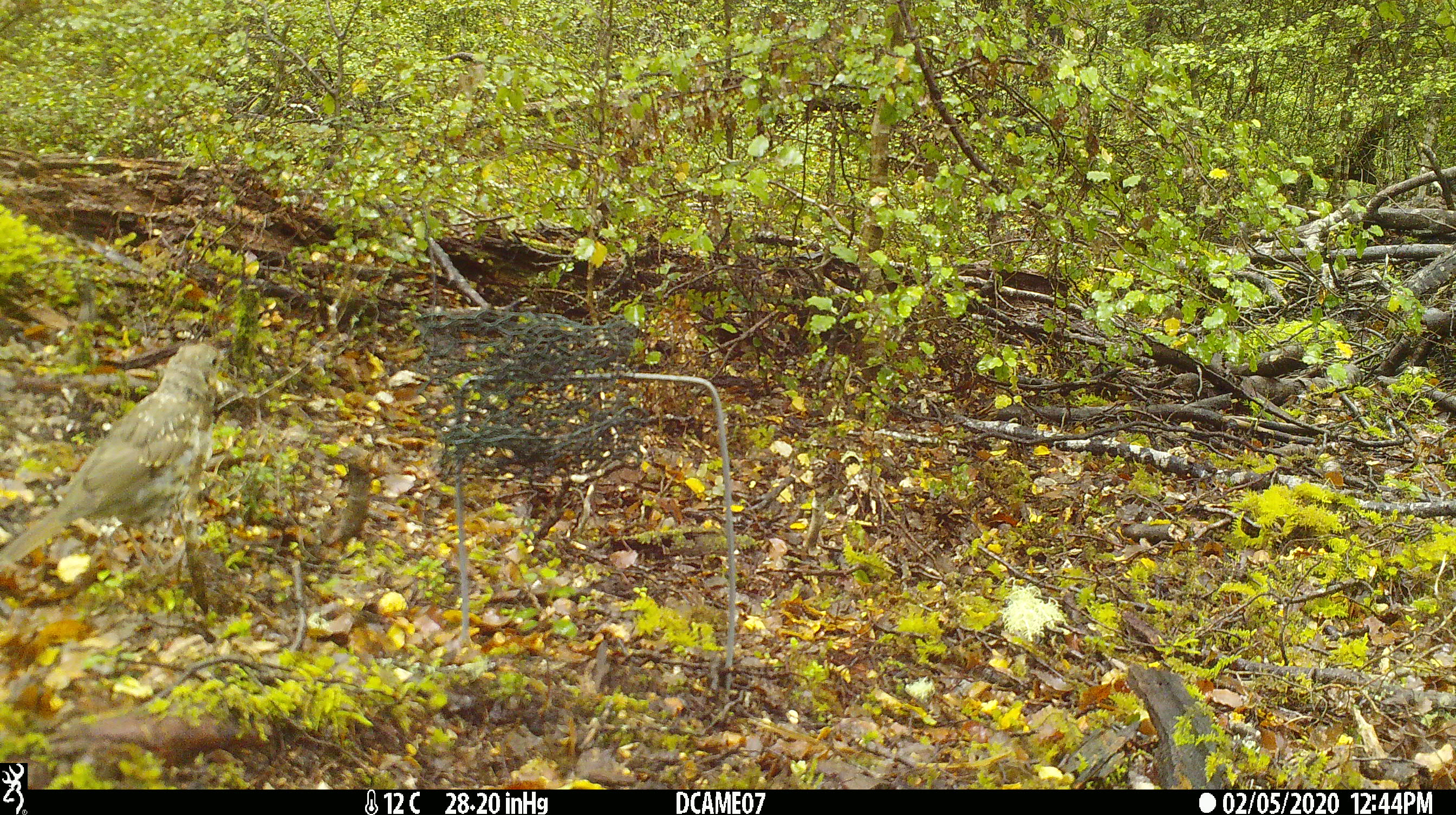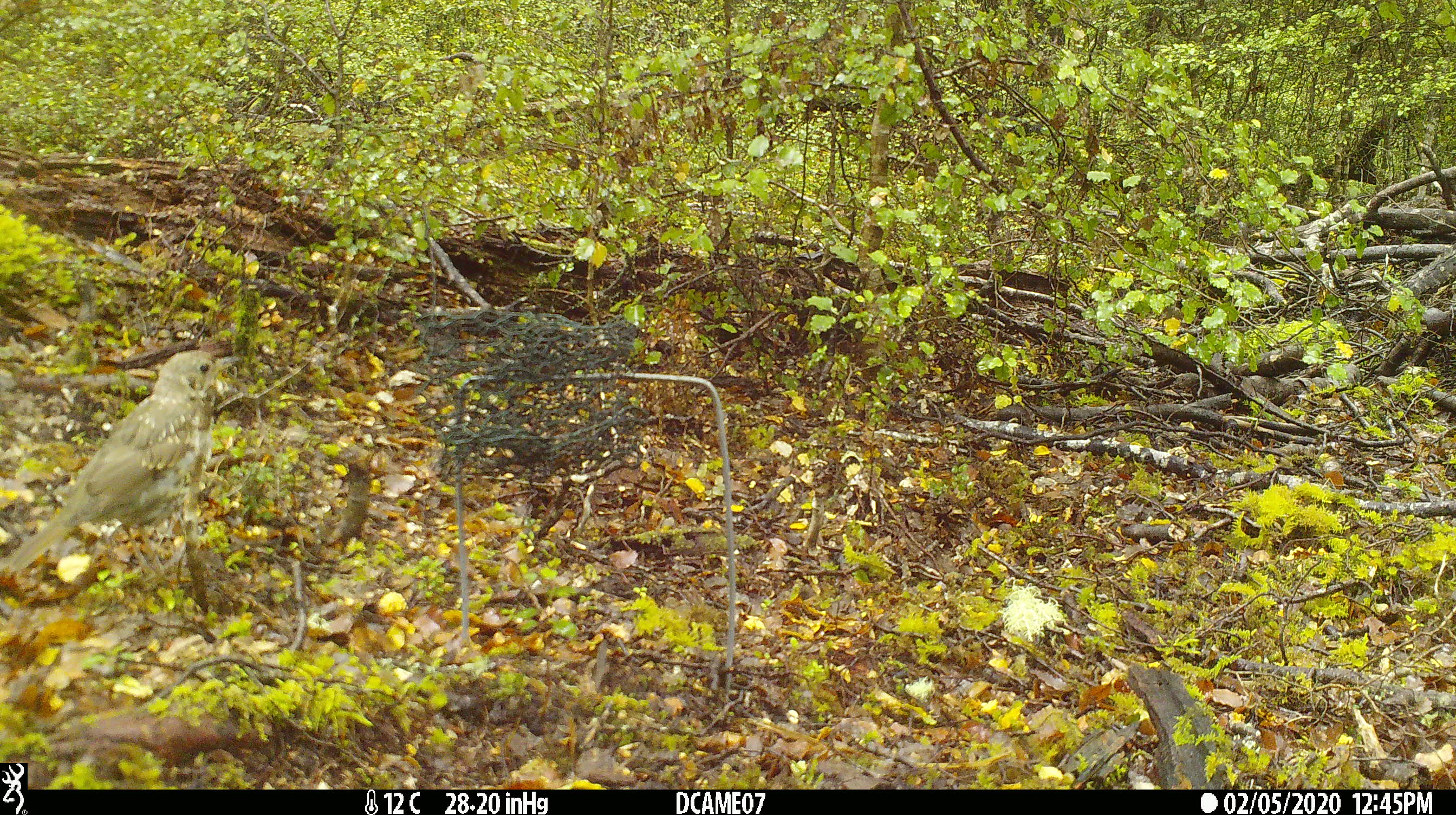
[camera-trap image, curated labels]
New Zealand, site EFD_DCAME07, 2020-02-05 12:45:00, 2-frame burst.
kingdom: Animalia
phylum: Chordata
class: Aves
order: Passeriformes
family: Turdidae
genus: Turdus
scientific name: Turdus philomelos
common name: song thrush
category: thrush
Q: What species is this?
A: Thrush (song thrush) (Turdus philomelos).